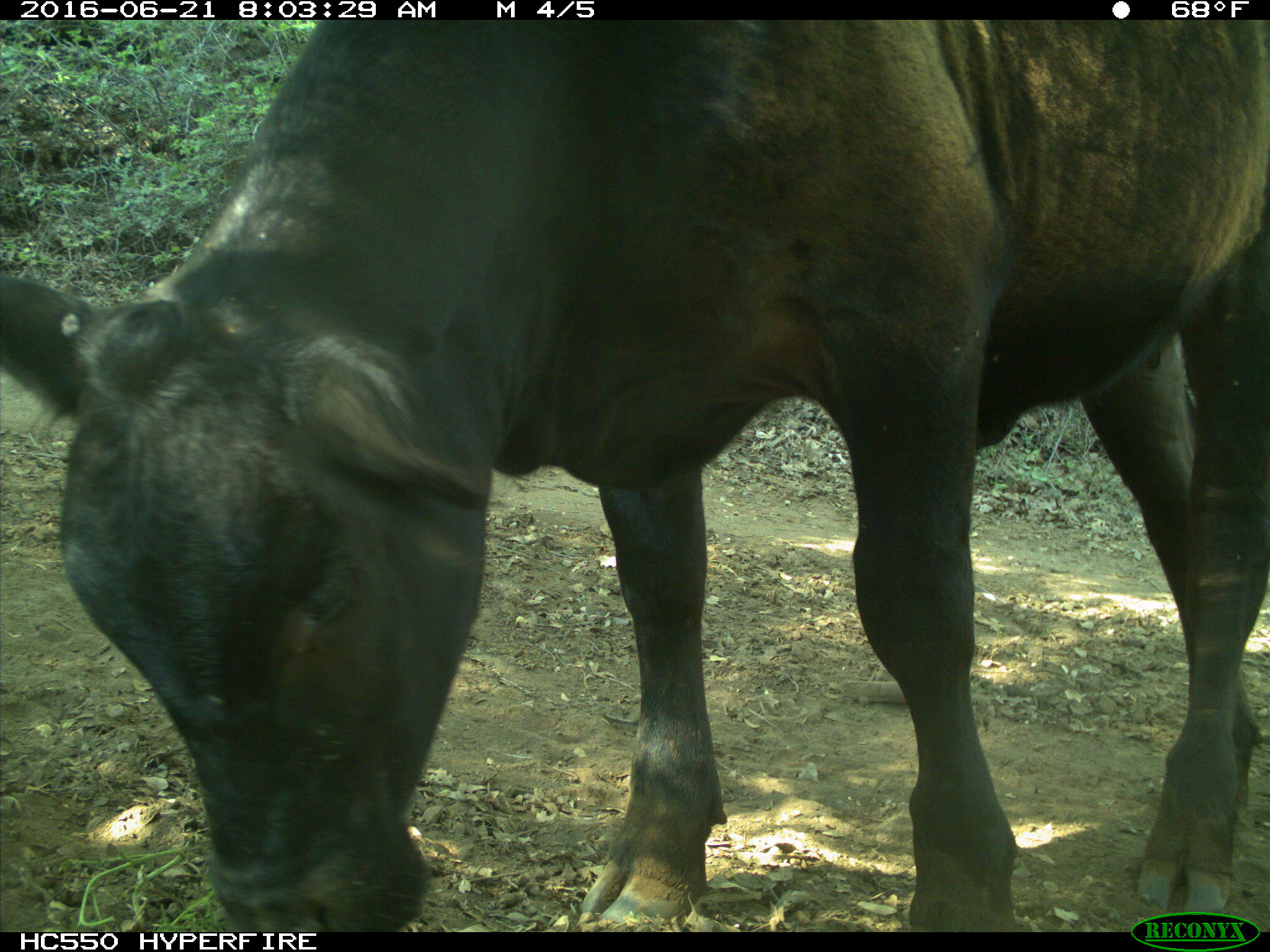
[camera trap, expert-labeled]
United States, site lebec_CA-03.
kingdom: Animalia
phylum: Chordata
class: Mammalia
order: Artiodactyla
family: Bovidae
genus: Bos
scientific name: Bos taurus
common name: domestic cow